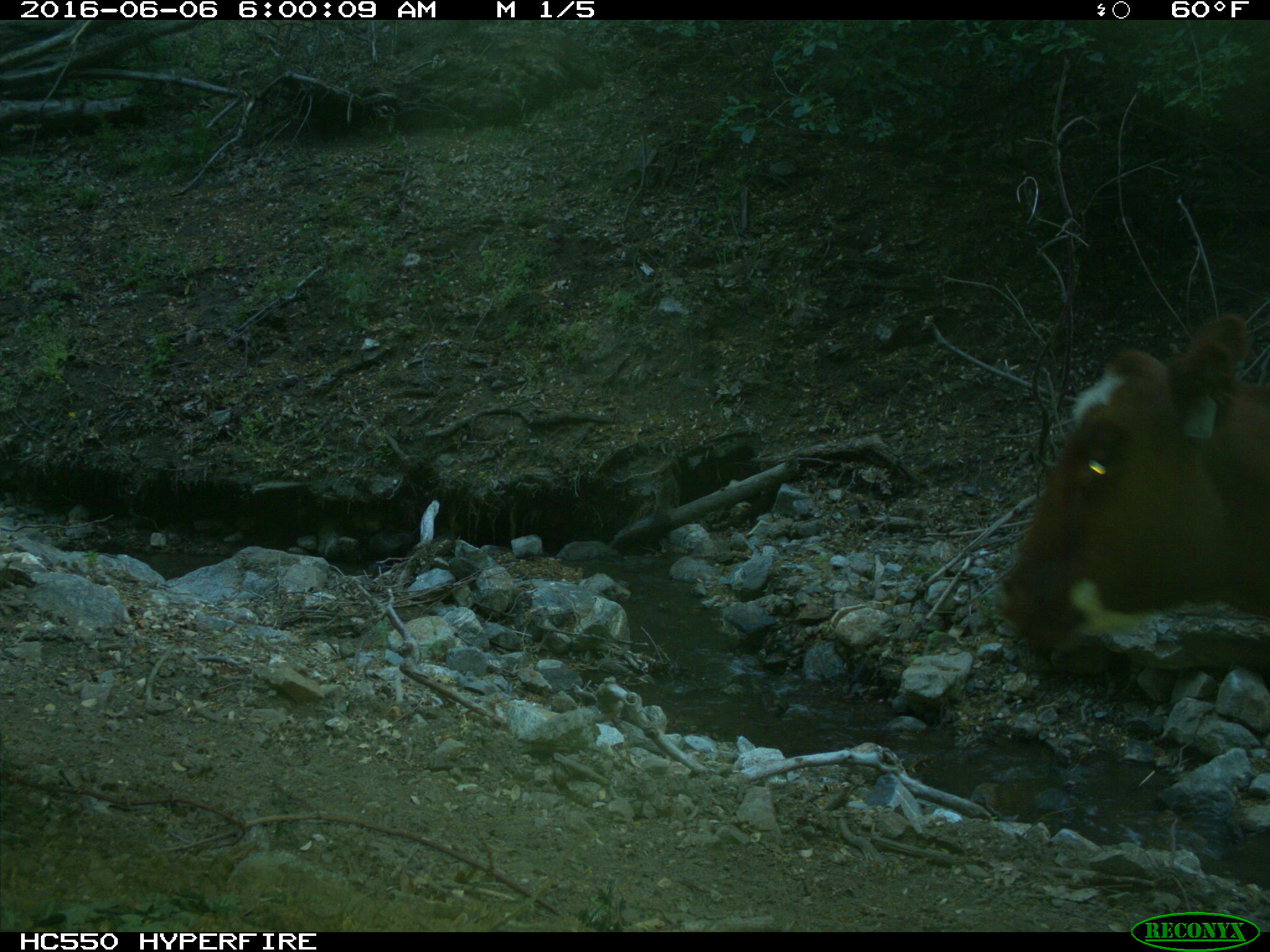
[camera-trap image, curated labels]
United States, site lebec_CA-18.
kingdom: Animalia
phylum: Chordata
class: Mammalia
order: Artiodactyla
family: Bovidae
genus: Bos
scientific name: Bos taurus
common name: domestic cow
Bos taurus (domestic cow).